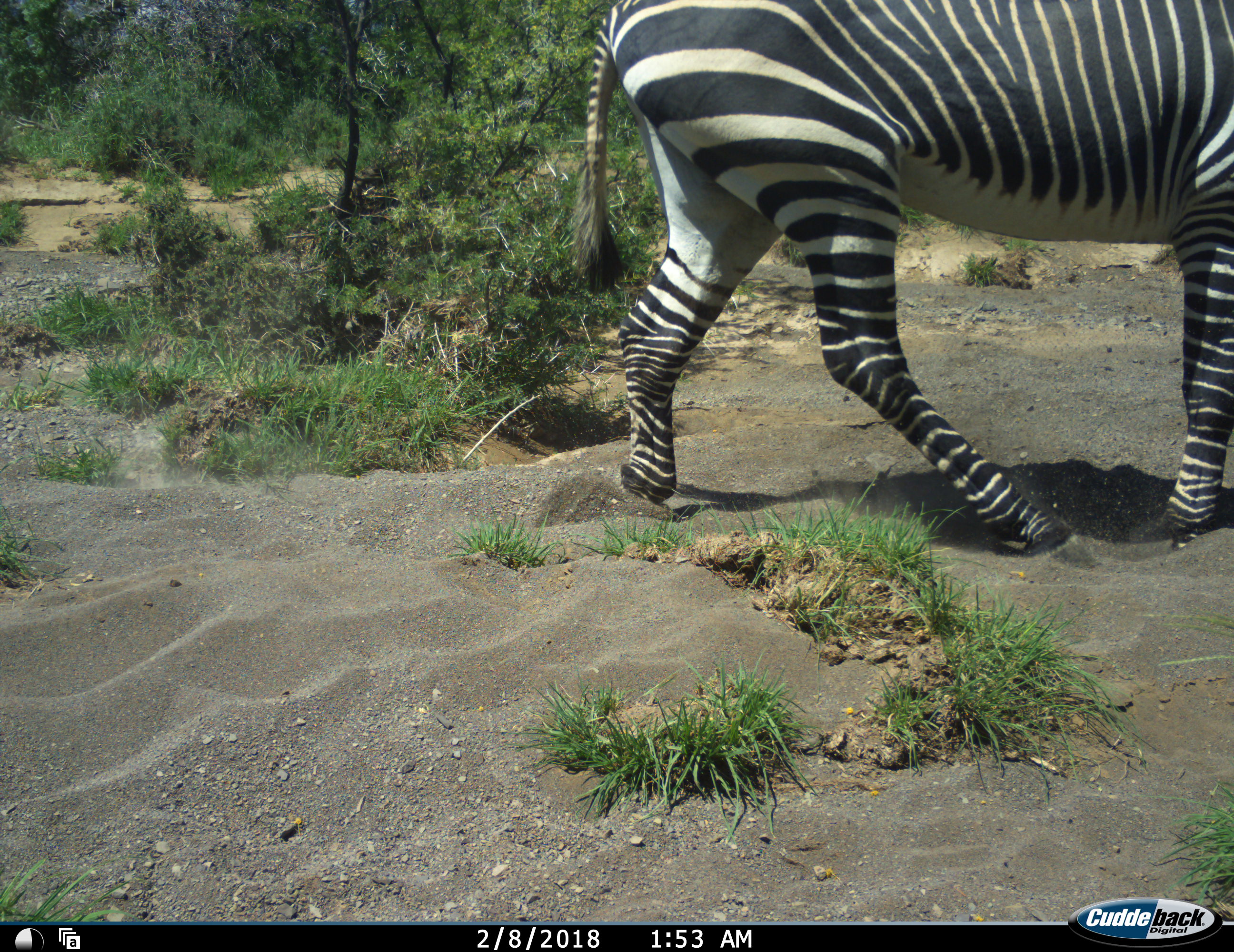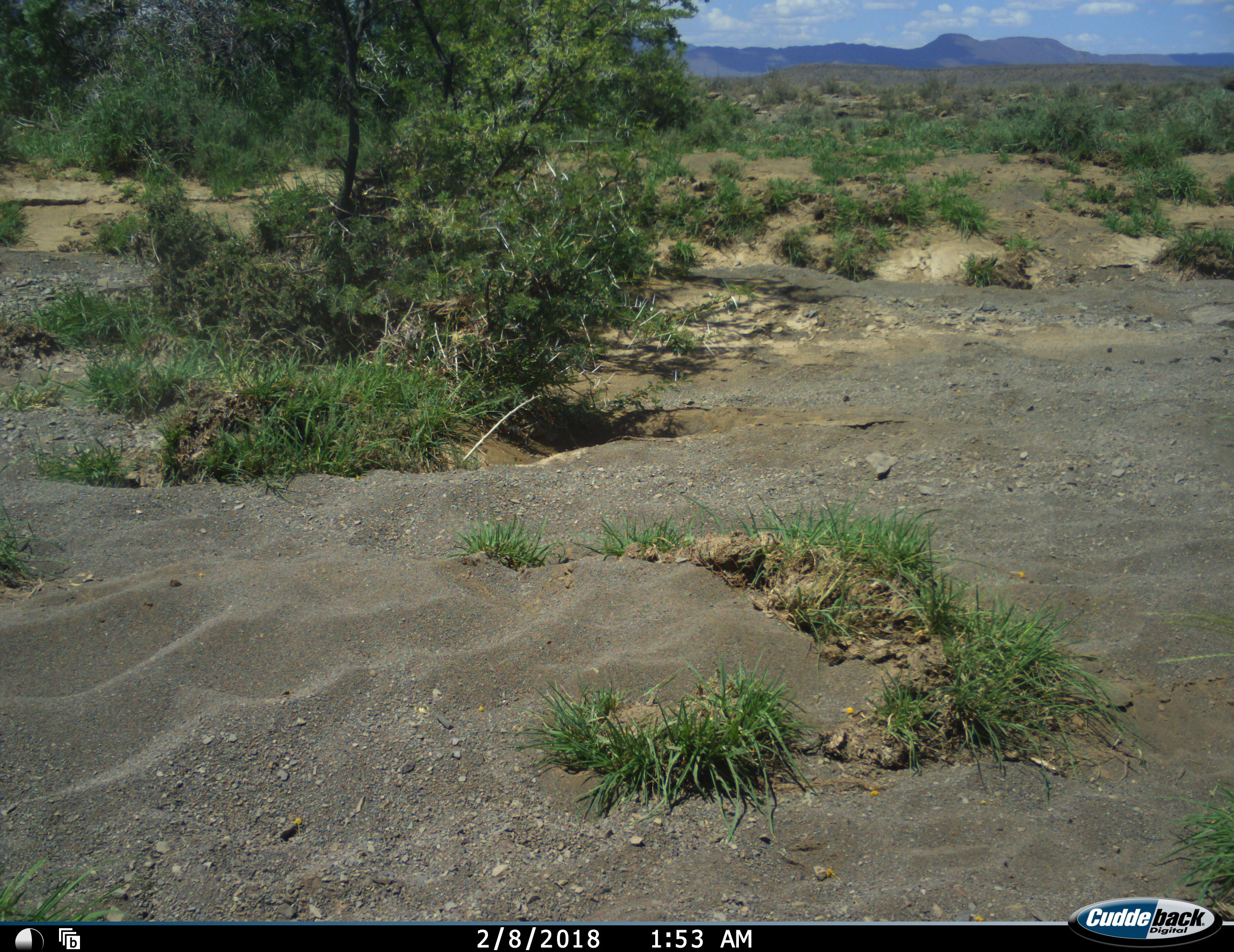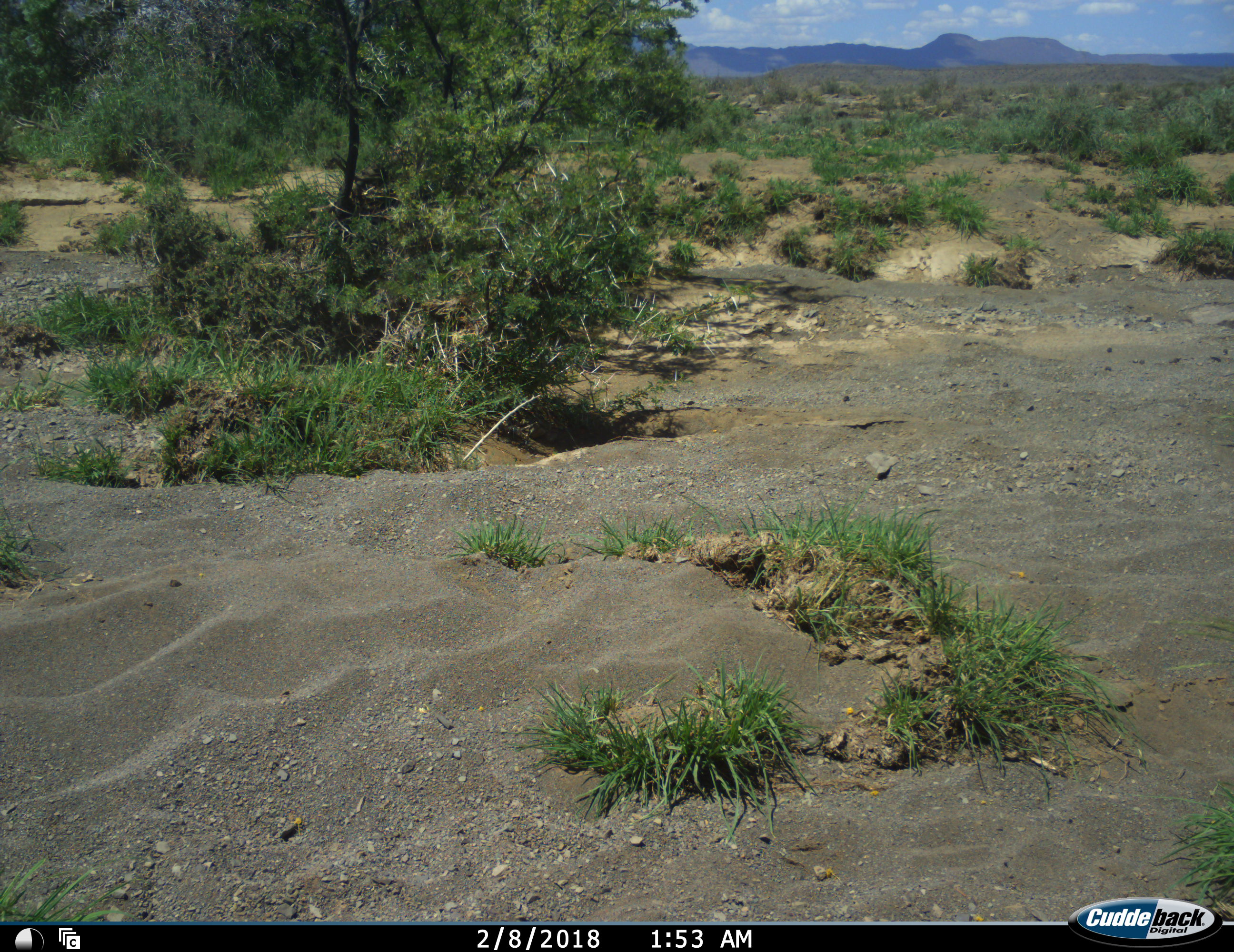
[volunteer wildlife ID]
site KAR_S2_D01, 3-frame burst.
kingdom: Animalia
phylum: Chordata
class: Mammalia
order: Perissodactyla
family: Equidae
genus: Equus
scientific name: Equus zebra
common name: mountain zebra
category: zebramountain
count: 1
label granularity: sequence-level